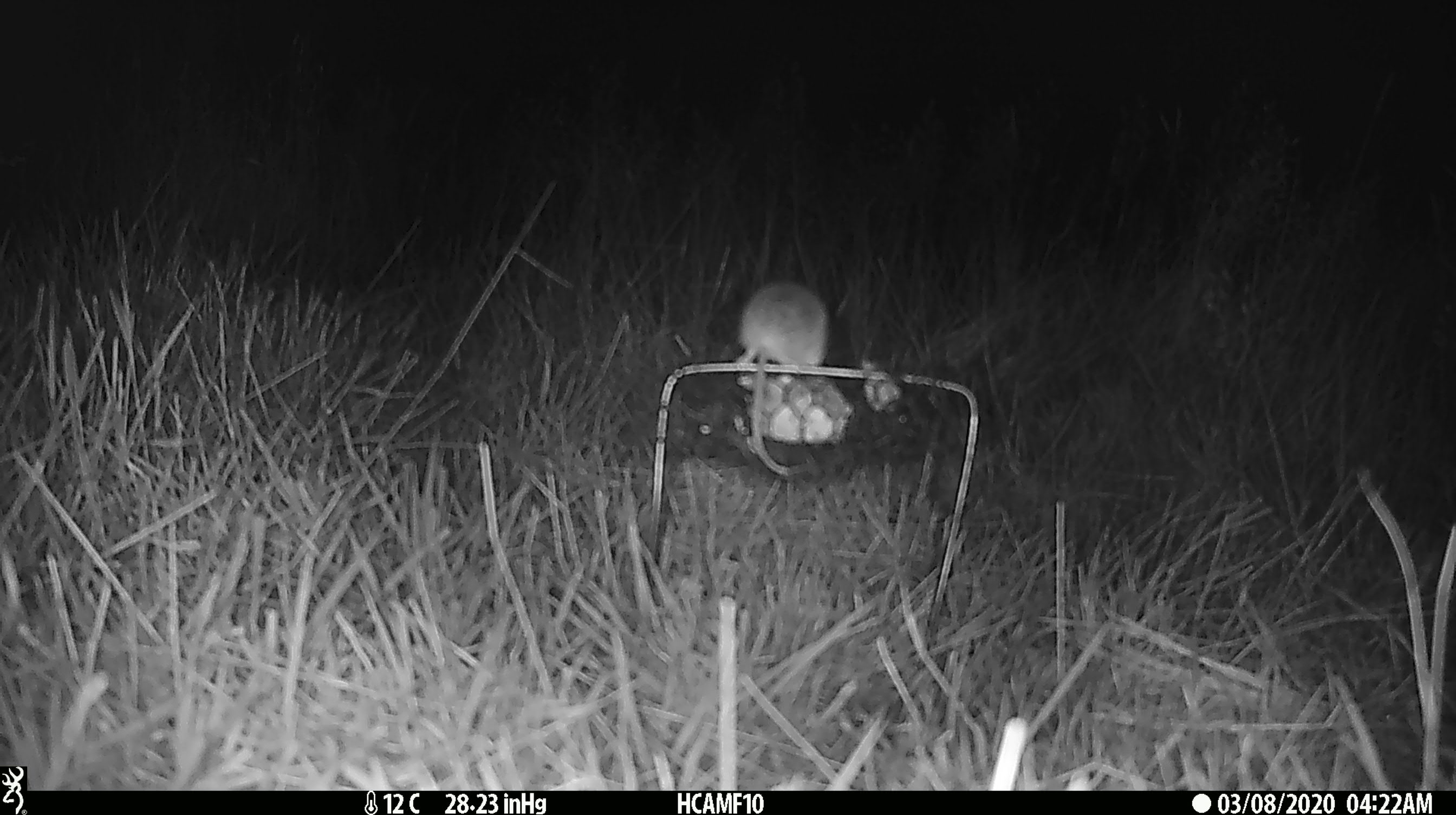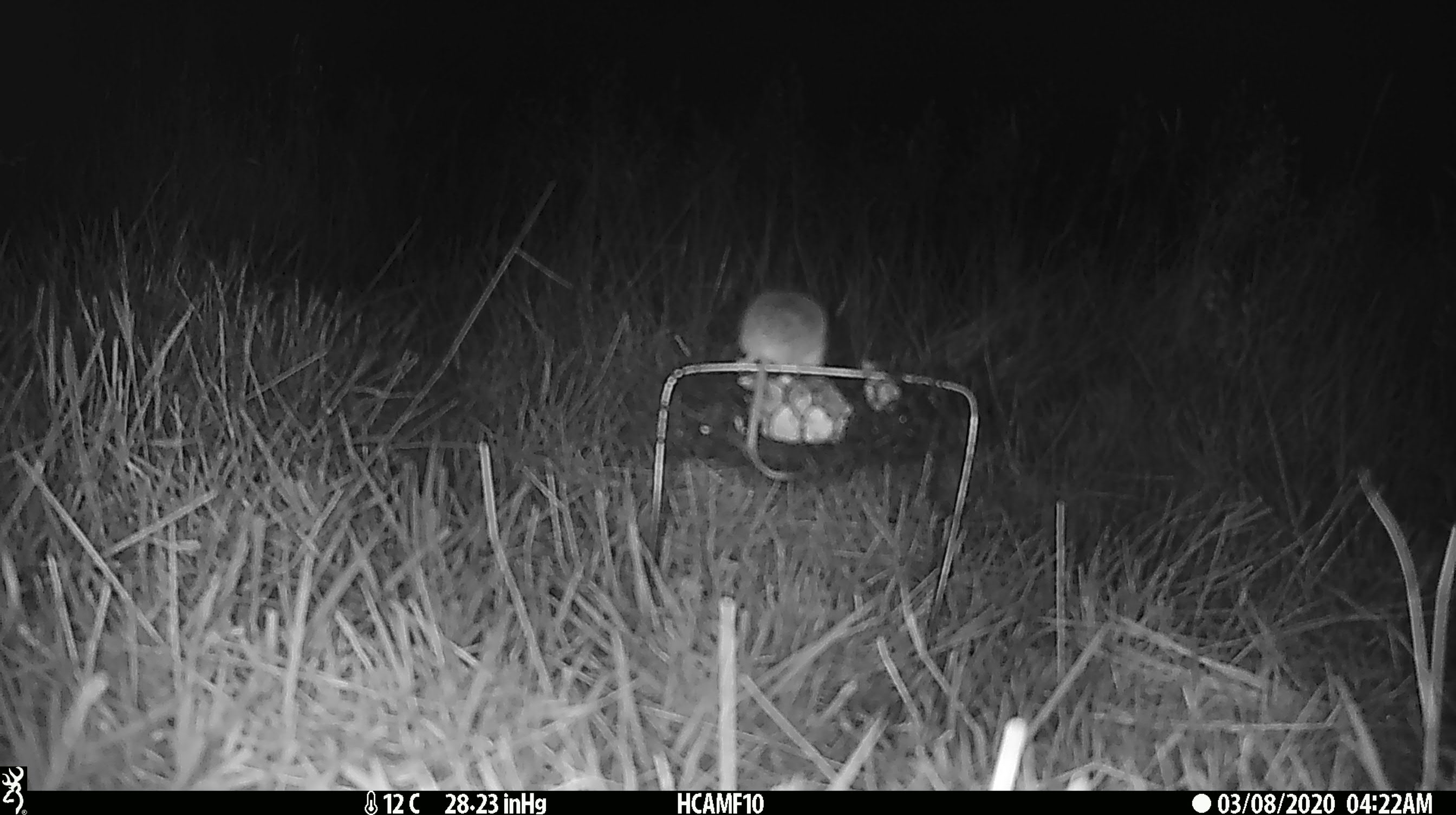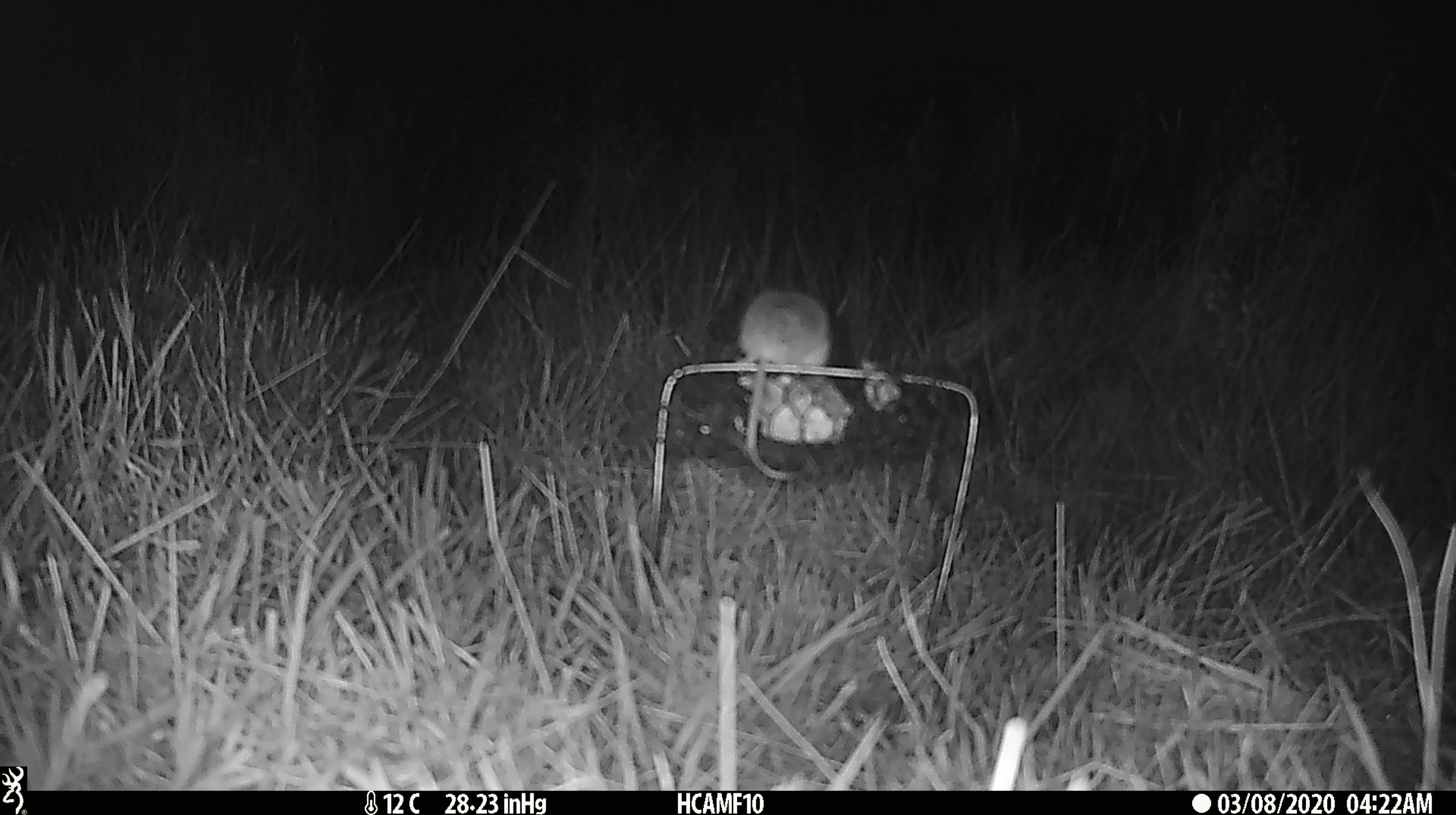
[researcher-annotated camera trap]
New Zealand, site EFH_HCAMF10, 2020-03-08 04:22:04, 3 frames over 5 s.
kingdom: Animalia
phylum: Chordata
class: Mammalia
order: Rodentia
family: Muridae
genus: Mus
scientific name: Mus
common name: mouse